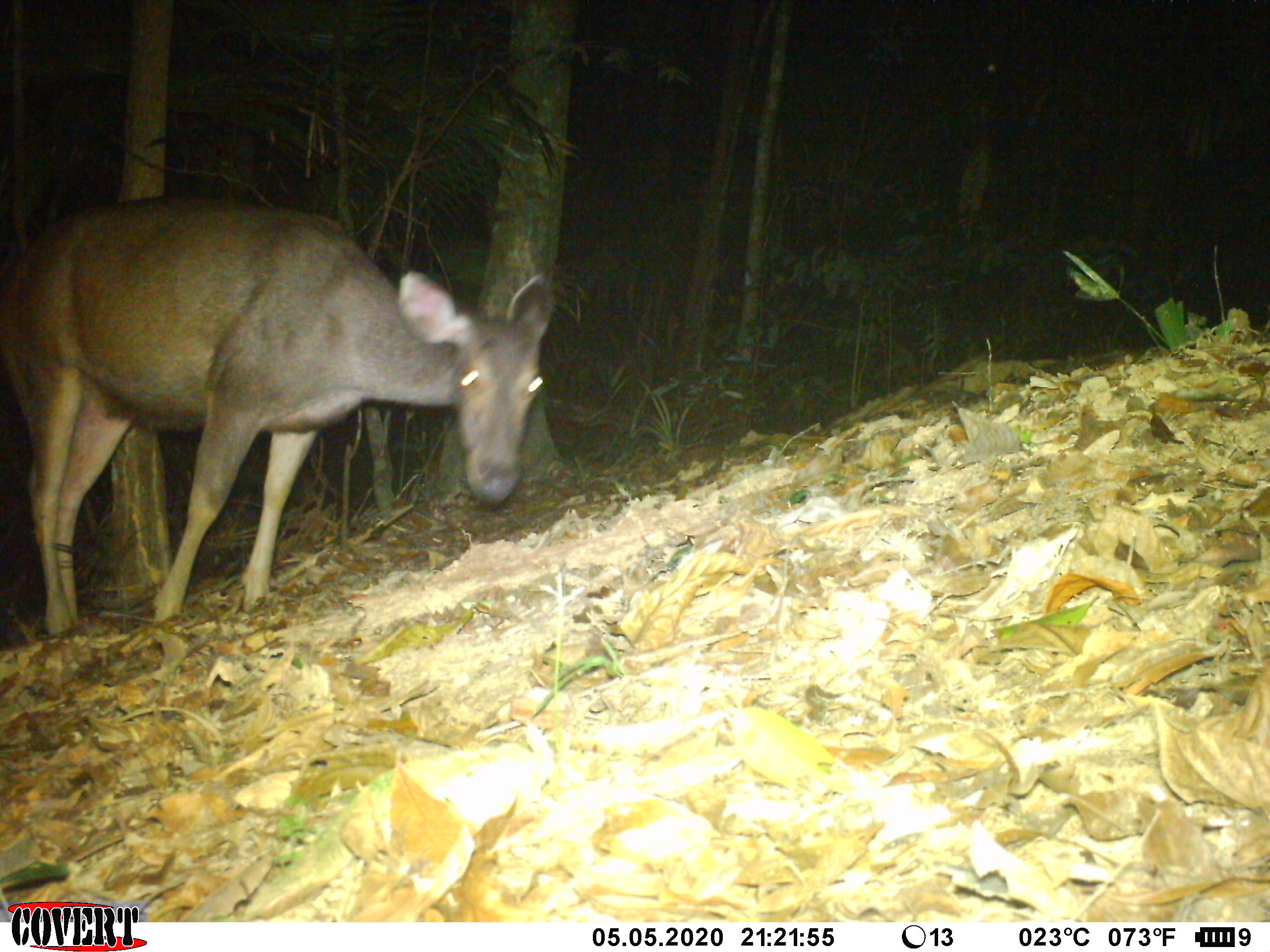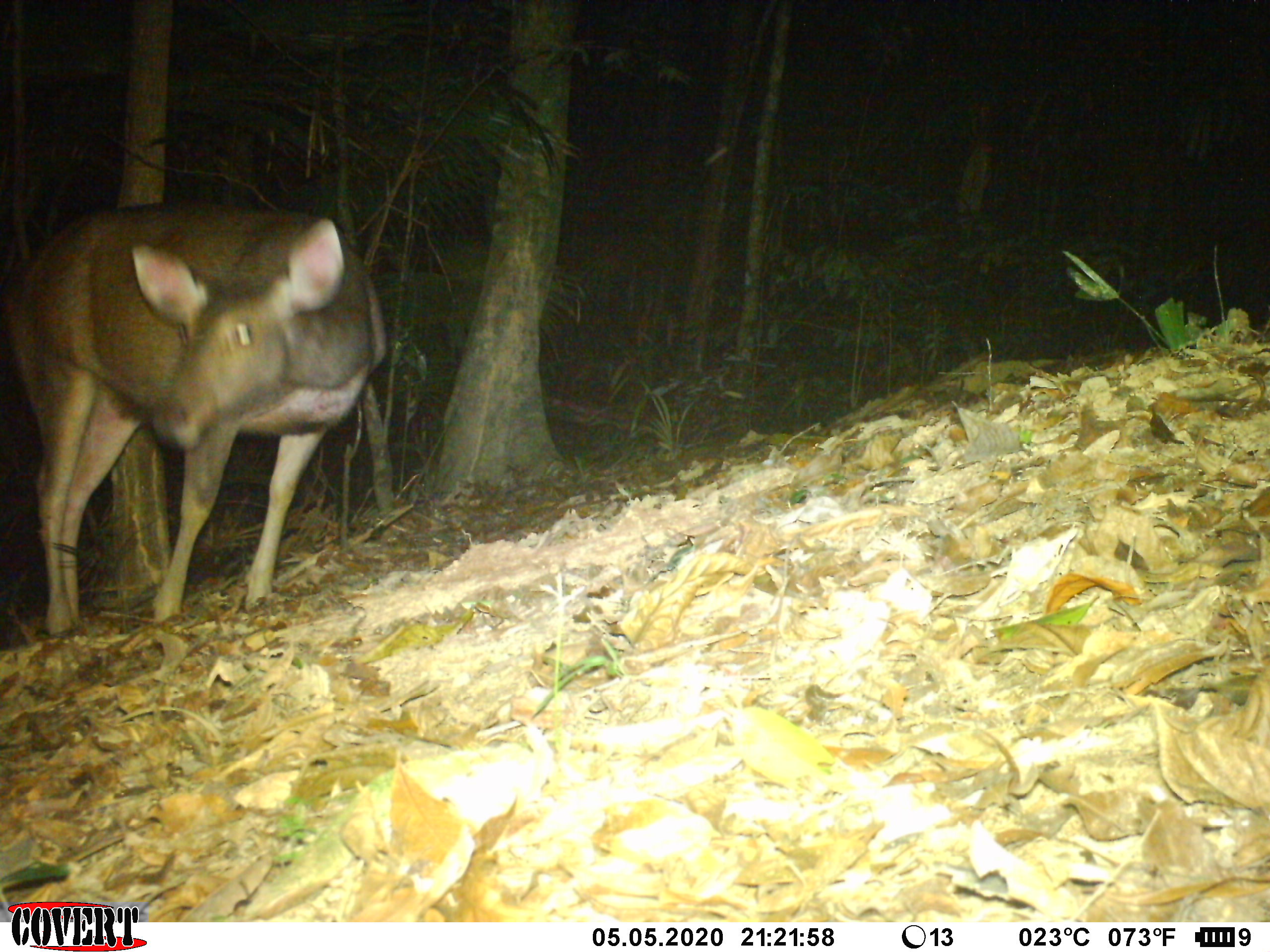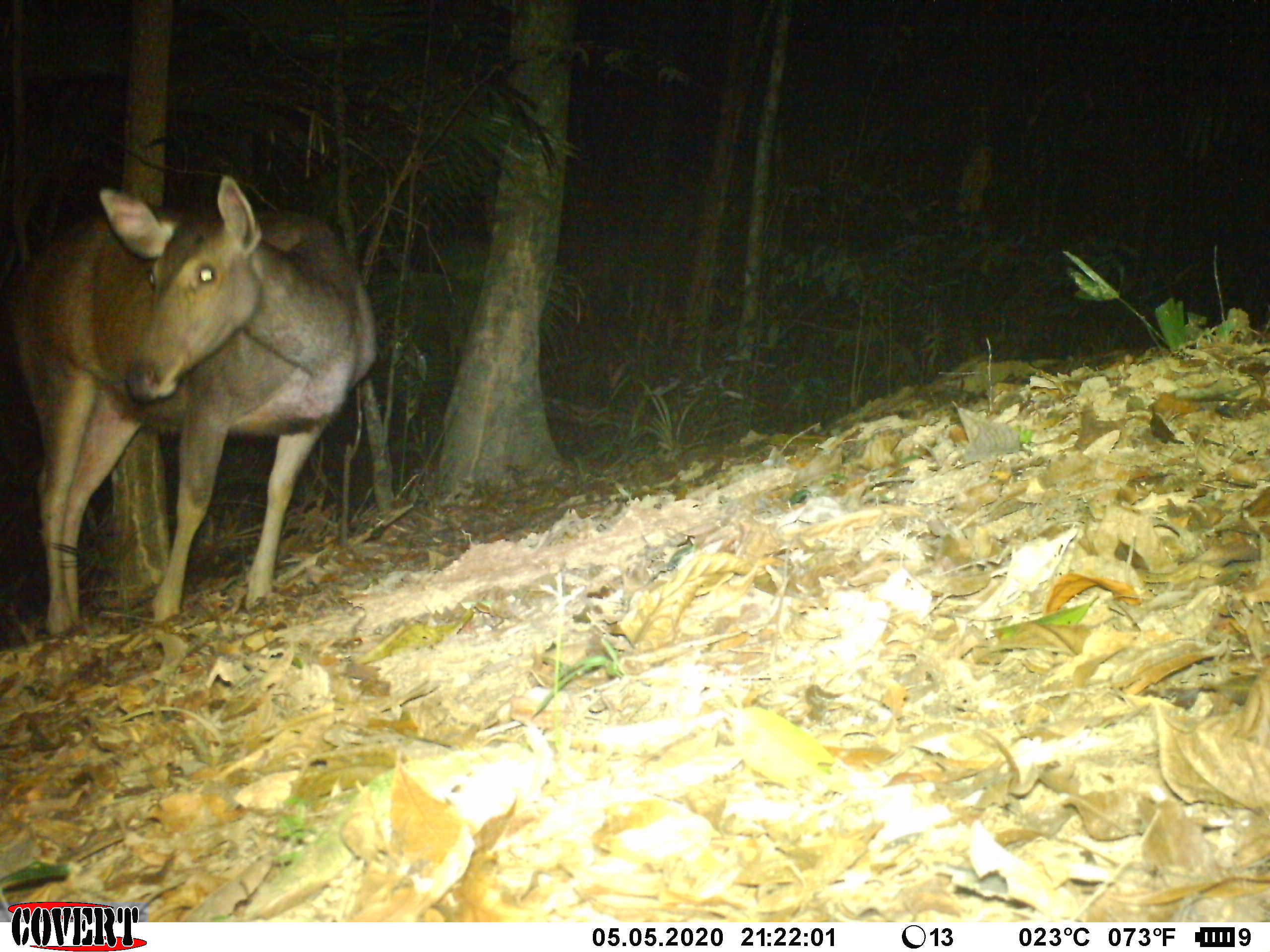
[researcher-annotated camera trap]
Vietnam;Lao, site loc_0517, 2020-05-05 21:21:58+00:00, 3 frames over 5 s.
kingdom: Animalia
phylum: Chordata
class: Mammalia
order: Artiodactyla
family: Cervidae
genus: Rusa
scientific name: Rusa unicolor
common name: sambar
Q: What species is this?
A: Sambar (Rusa unicolor).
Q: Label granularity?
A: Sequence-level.